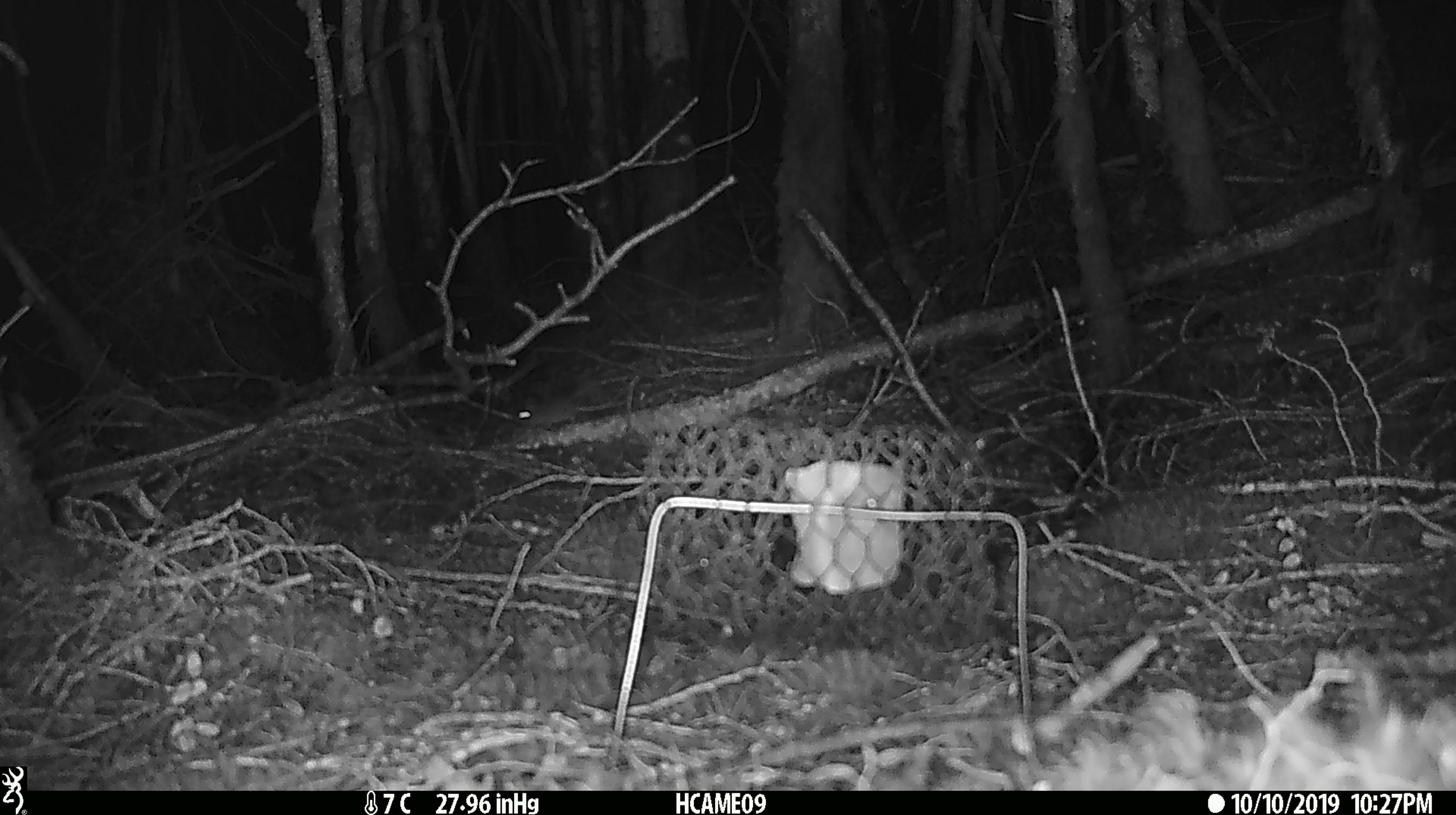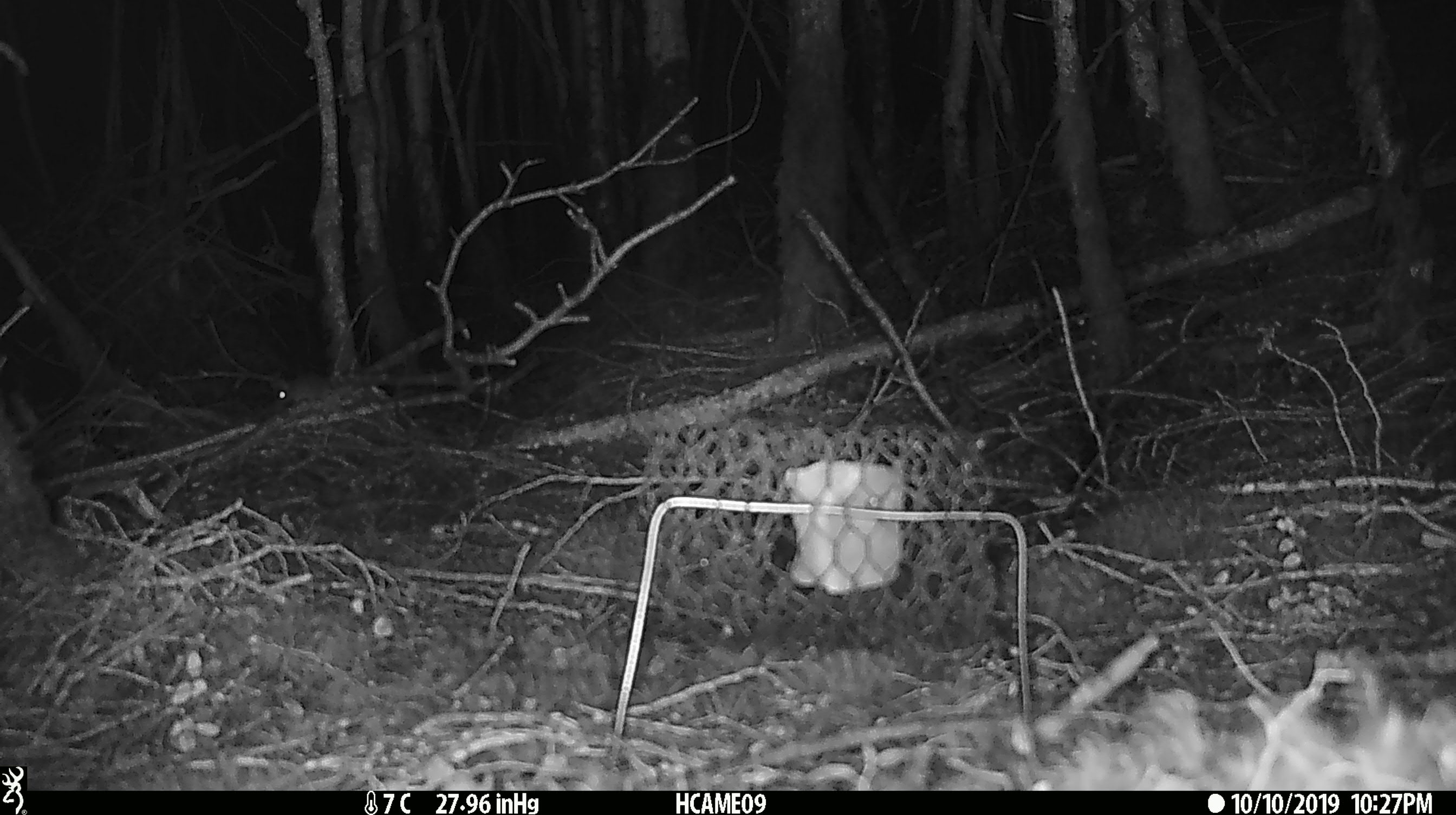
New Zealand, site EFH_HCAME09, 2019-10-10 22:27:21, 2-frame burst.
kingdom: Animalia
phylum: Chordata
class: Mammalia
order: Rodentia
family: Muridae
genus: Mus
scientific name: Mus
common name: mouse